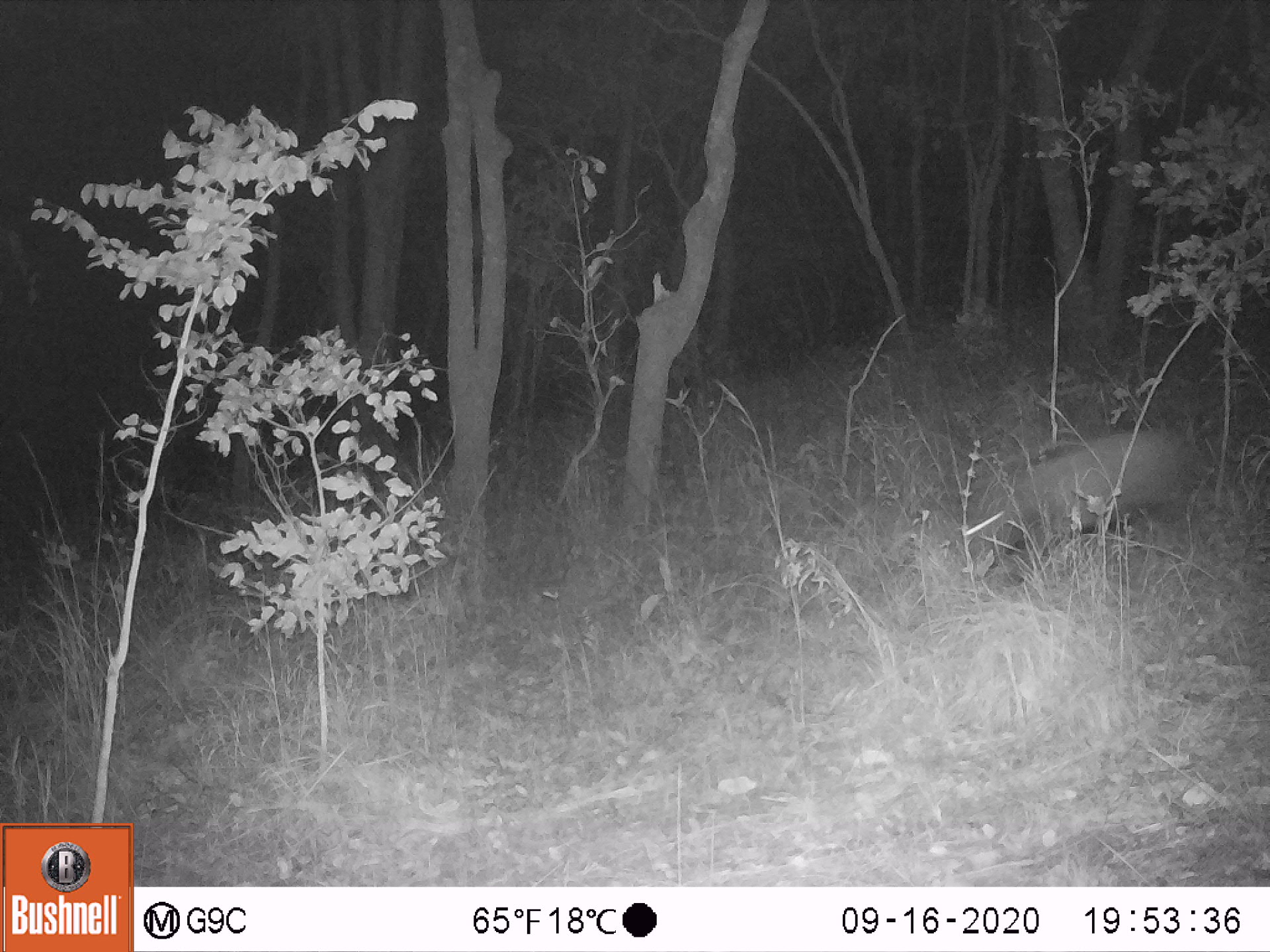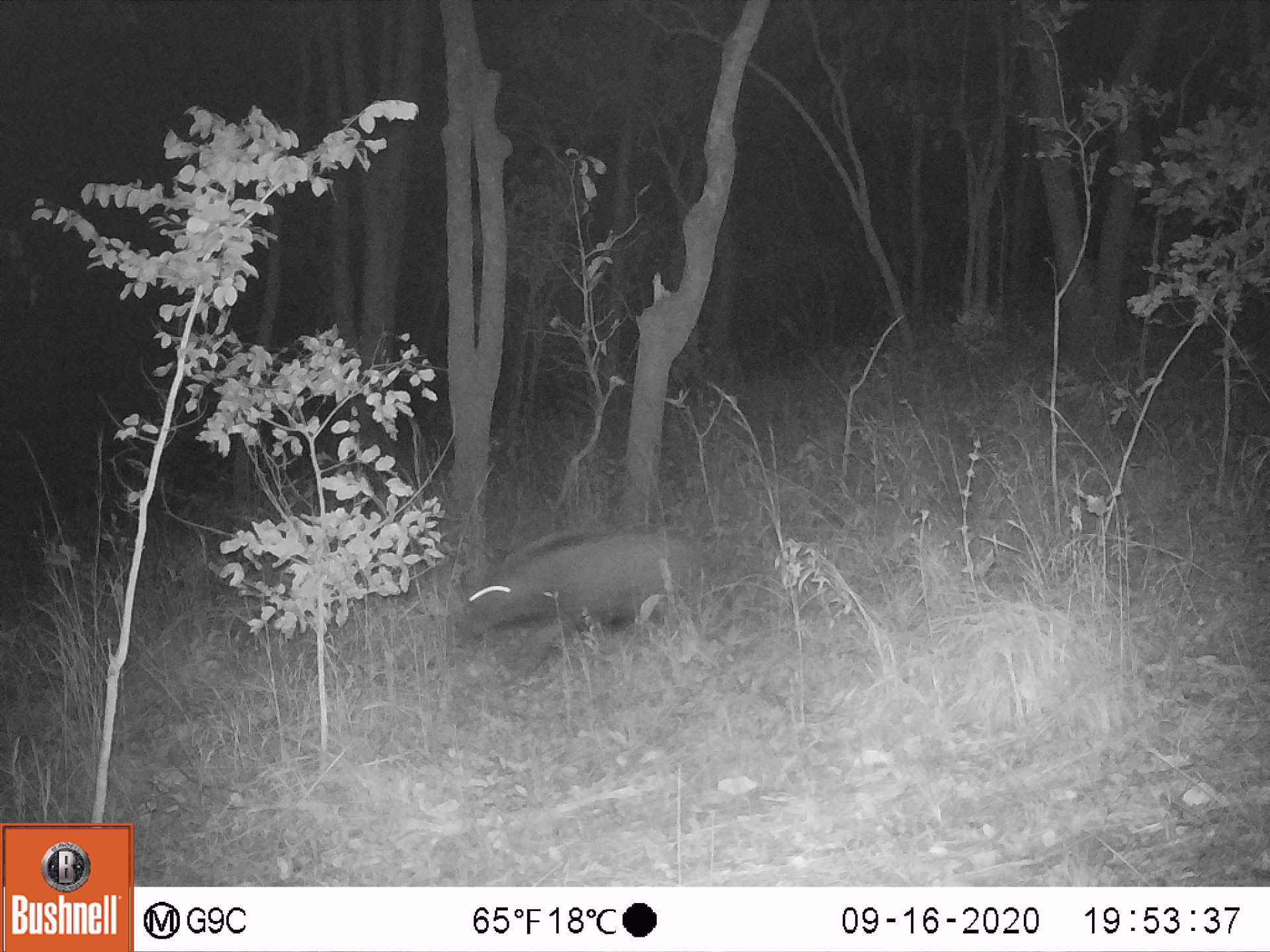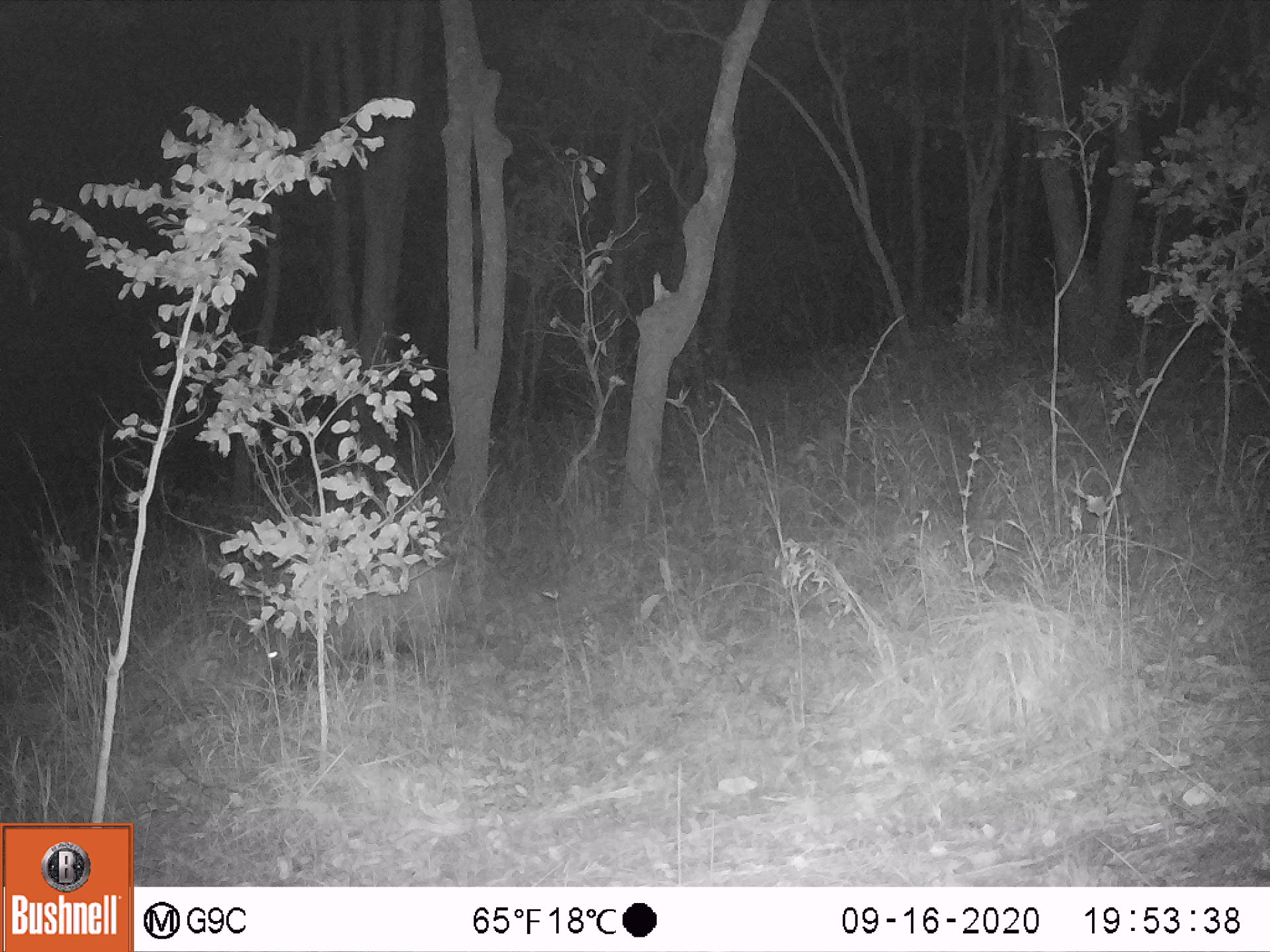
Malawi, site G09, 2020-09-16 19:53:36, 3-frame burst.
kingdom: Animalia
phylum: Chordata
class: Mammalia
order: Artiodactyla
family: Suidae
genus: Potamochoerus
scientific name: Potamochoerus larvatus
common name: bushpig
Bushpig (Potamochoerus larvatus), count 1.